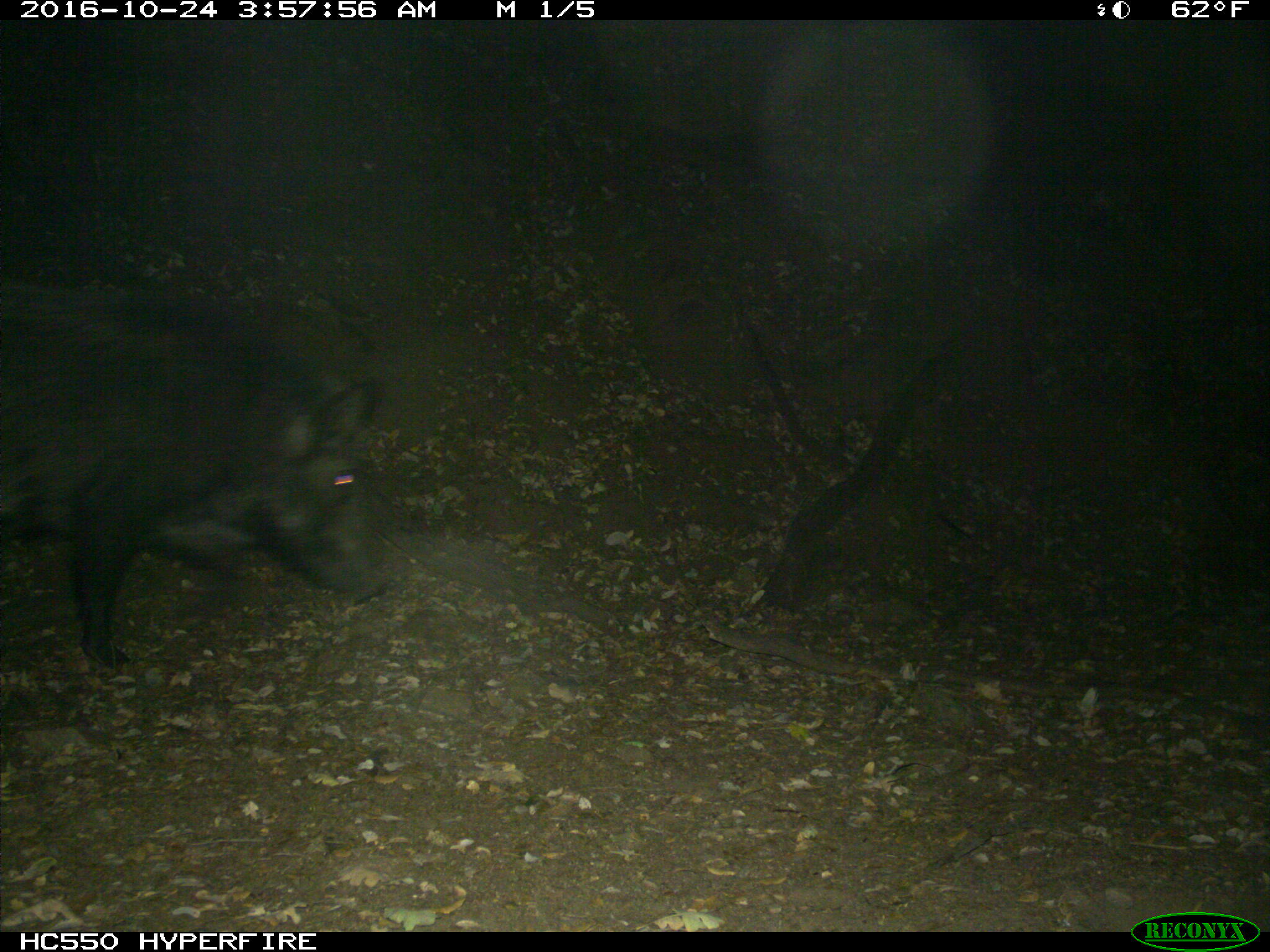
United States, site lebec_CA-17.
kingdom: Animalia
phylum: Chordata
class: Mammalia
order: Artiodactyla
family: Suidae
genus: Sus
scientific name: Sus scrofa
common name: wild boar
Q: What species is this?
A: Sus scrofa (wild boar).